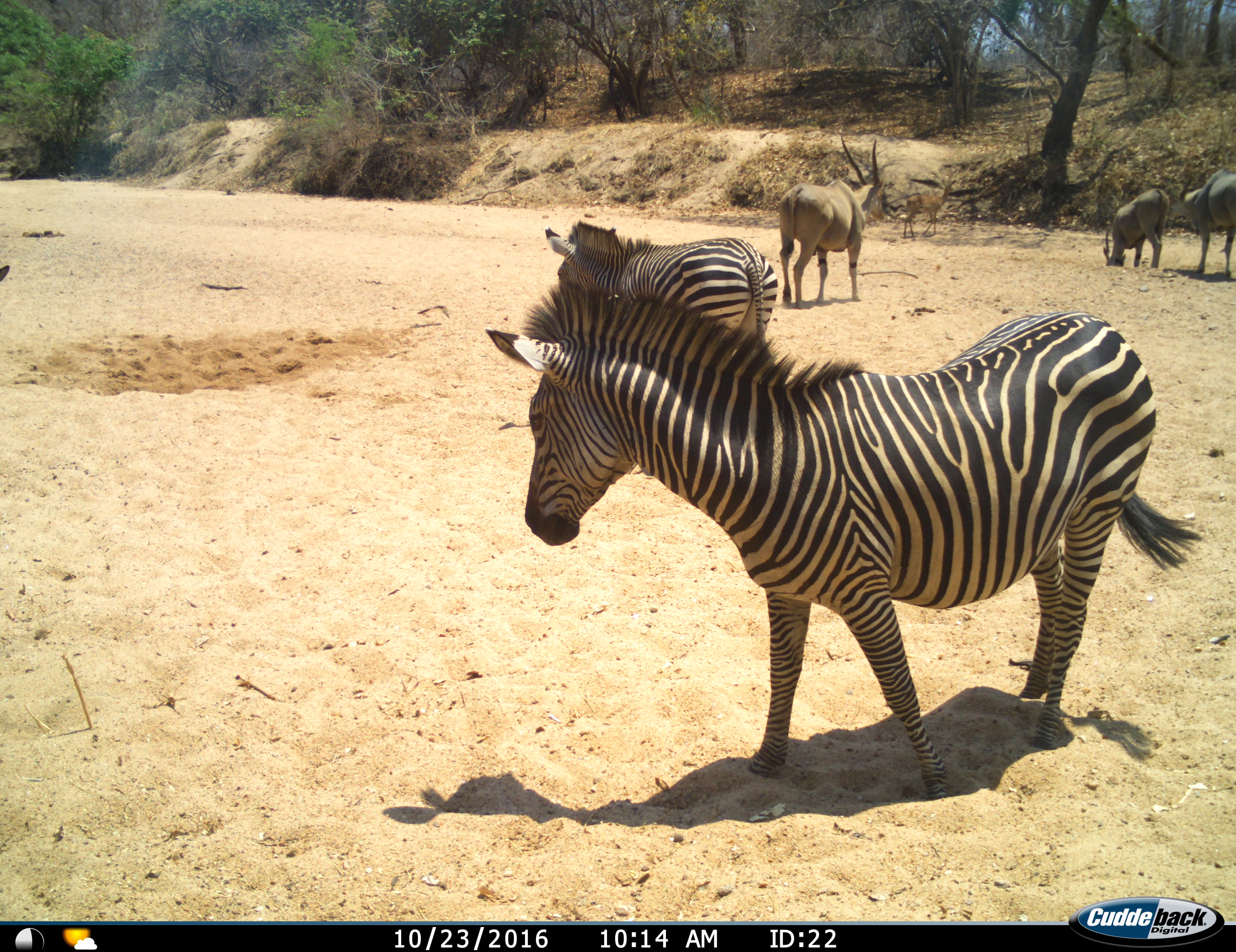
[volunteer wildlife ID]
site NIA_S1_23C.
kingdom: Animalia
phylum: Chordata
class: Mammalia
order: Artiodactyla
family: Bovidae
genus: Tragelaphus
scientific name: Tragelaphus oryx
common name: eland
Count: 3.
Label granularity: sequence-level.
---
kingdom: Animalia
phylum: Chordata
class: Mammalia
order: Artiodactyla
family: Bovidae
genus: Aepyceros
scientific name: Aepyceros melampus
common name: impala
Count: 1.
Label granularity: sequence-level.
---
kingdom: Animalia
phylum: Chordata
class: Mammalia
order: Perissodactyla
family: Equidae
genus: Equus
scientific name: Equus quagga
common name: plains zebra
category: zebraplains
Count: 2.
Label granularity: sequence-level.